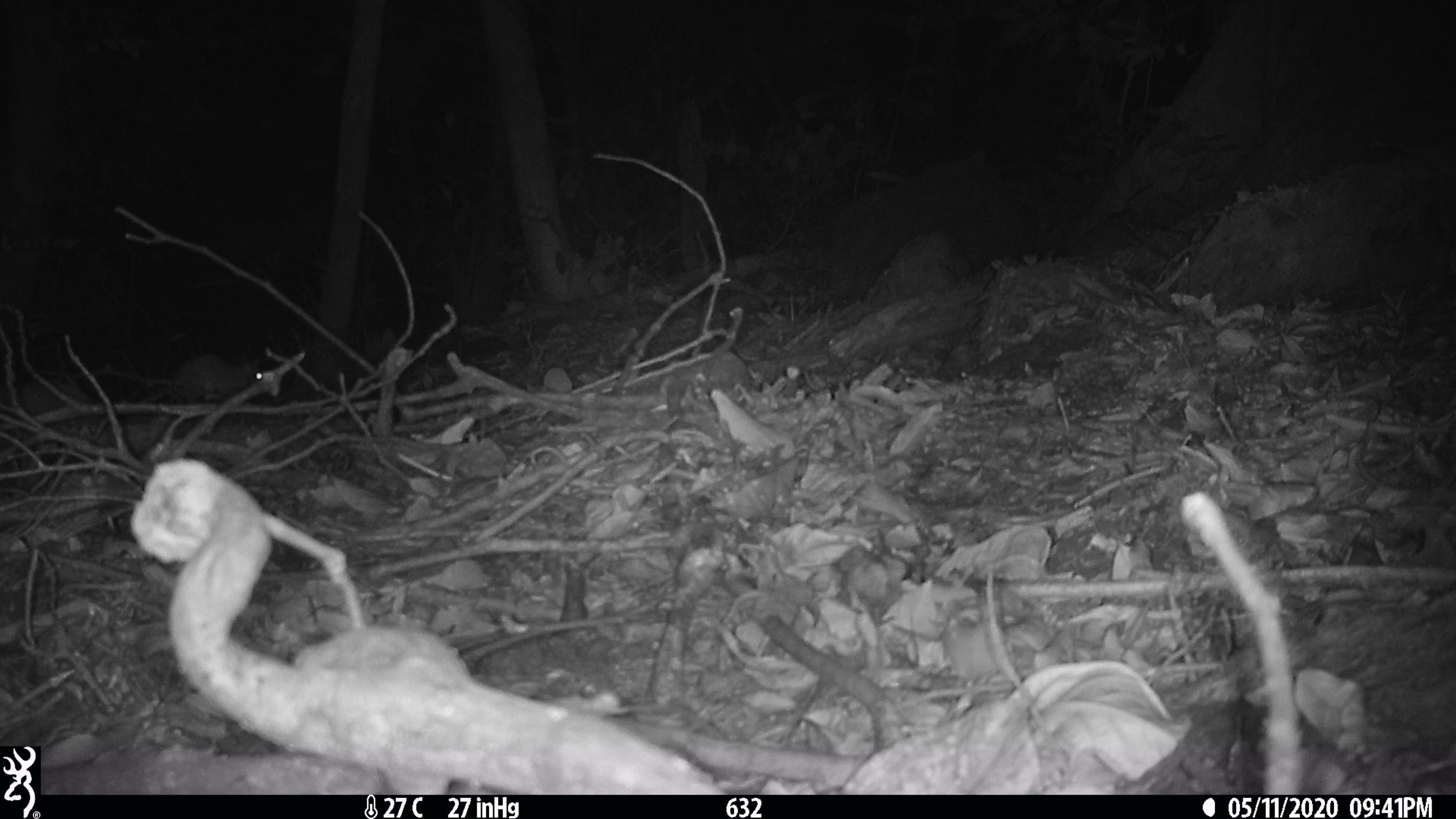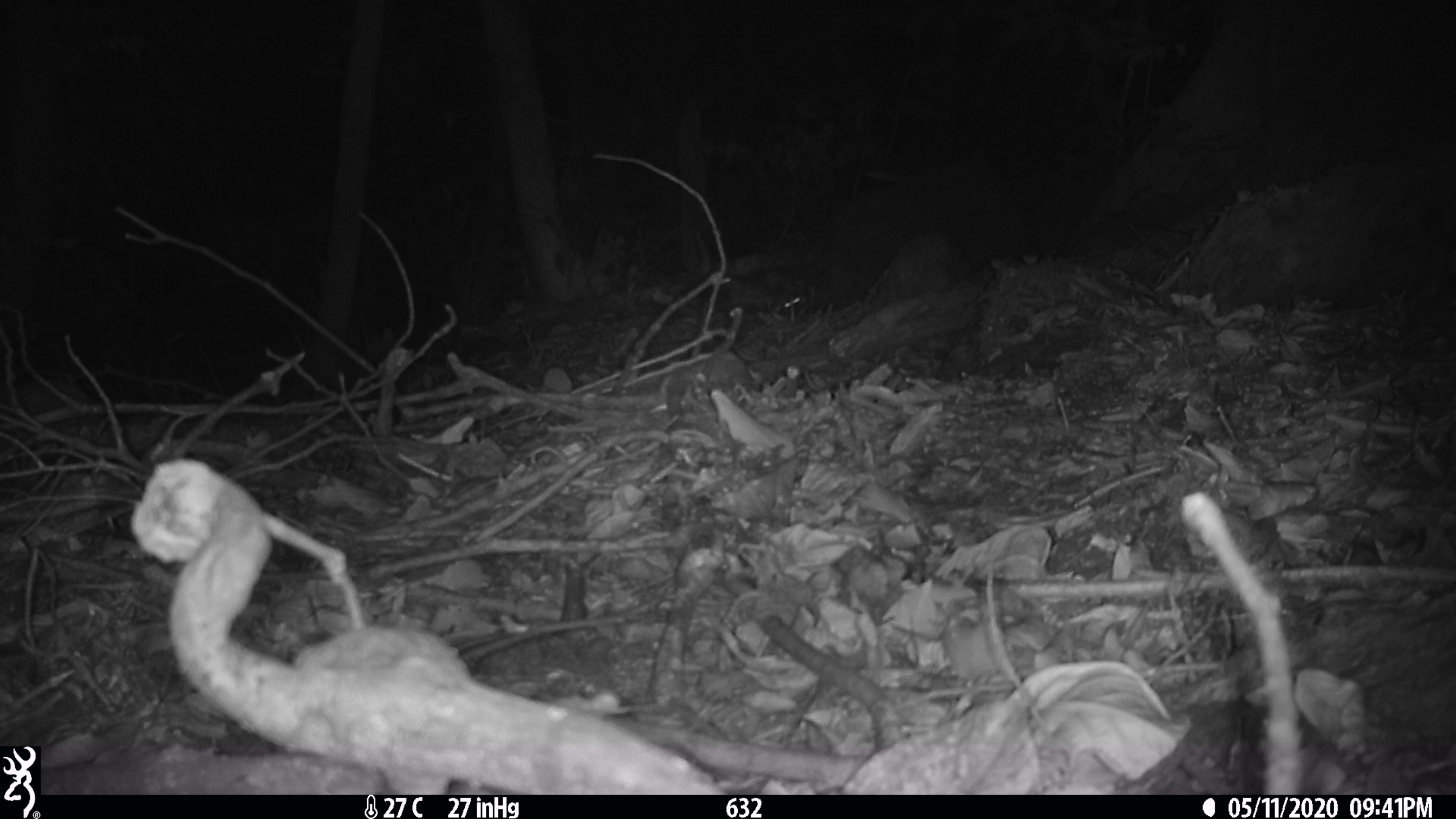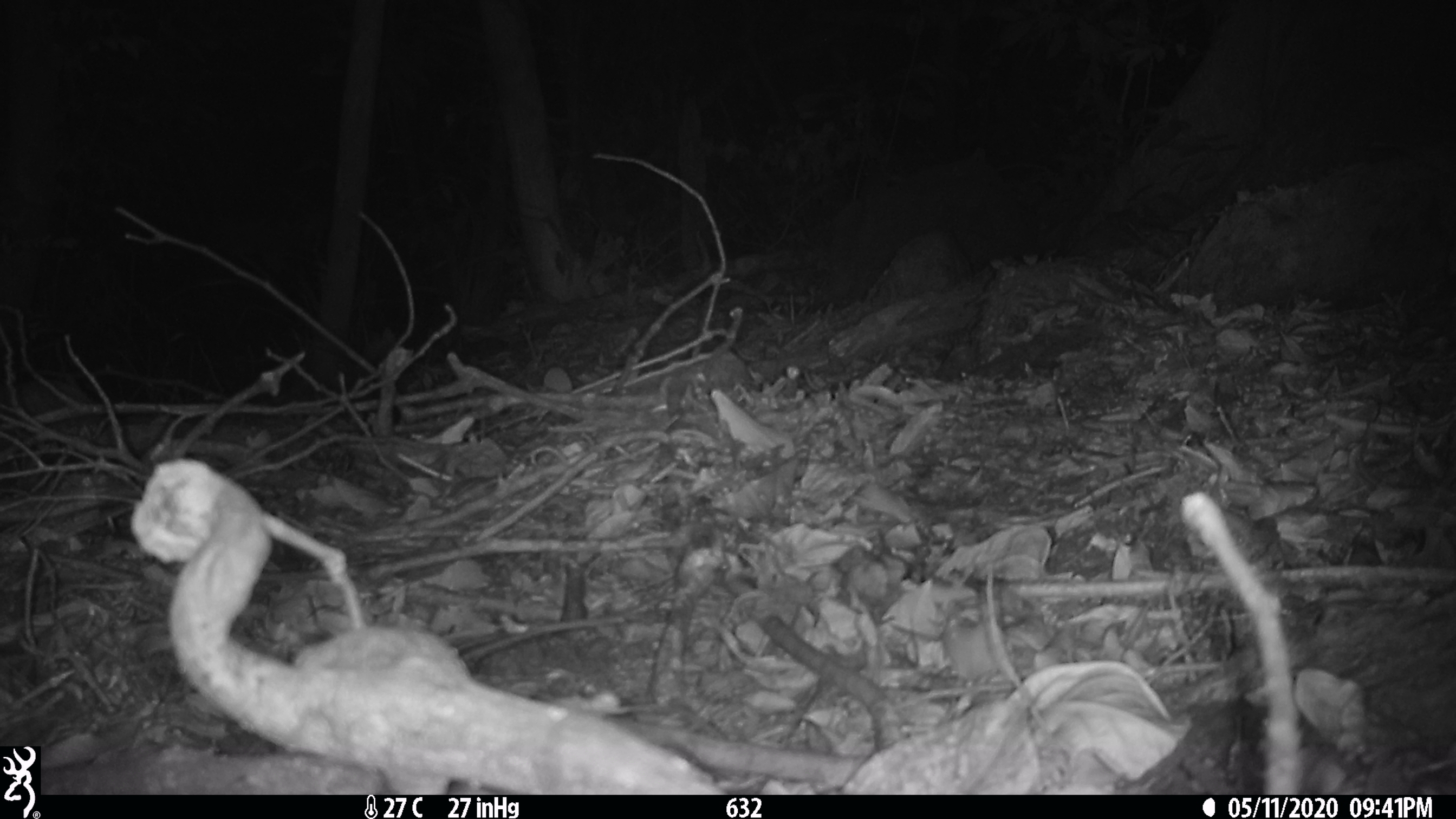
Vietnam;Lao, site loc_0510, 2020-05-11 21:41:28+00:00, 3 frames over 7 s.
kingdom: Animalia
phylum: Chordata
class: Mammalia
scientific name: Mammalia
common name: mammal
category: unidentified small mammal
Unidentified small mammal (mammal) (Mammalia). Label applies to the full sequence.